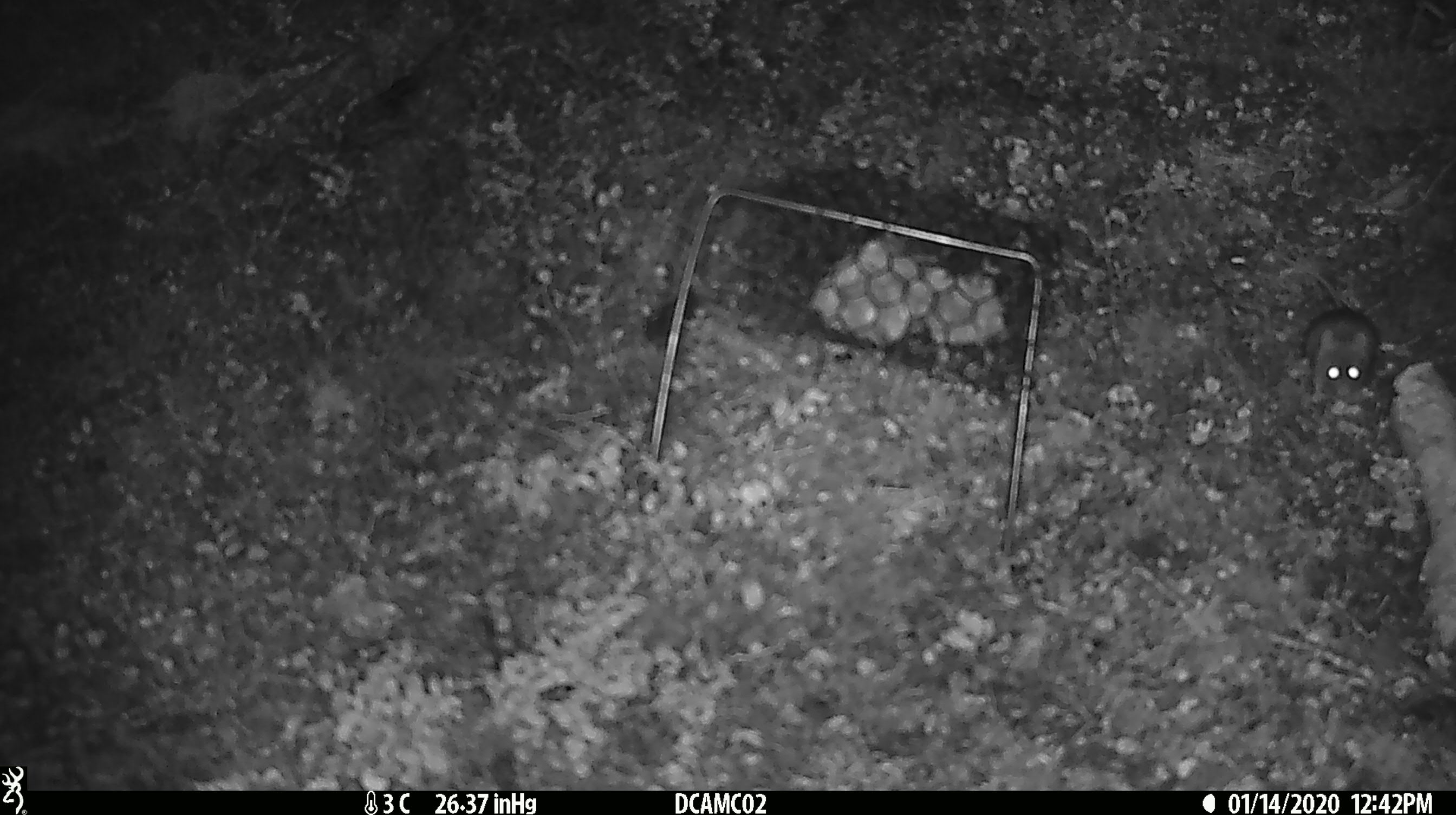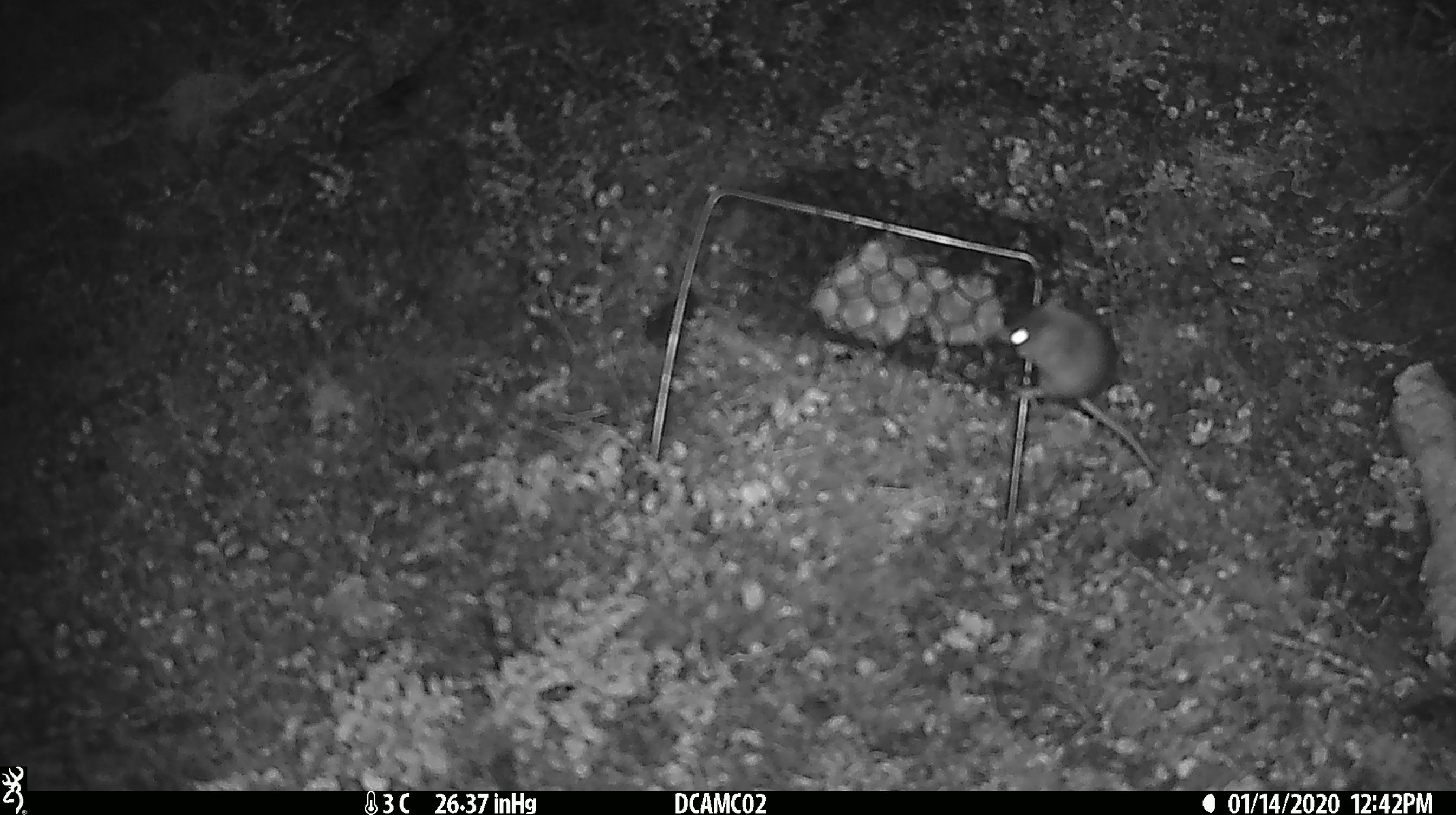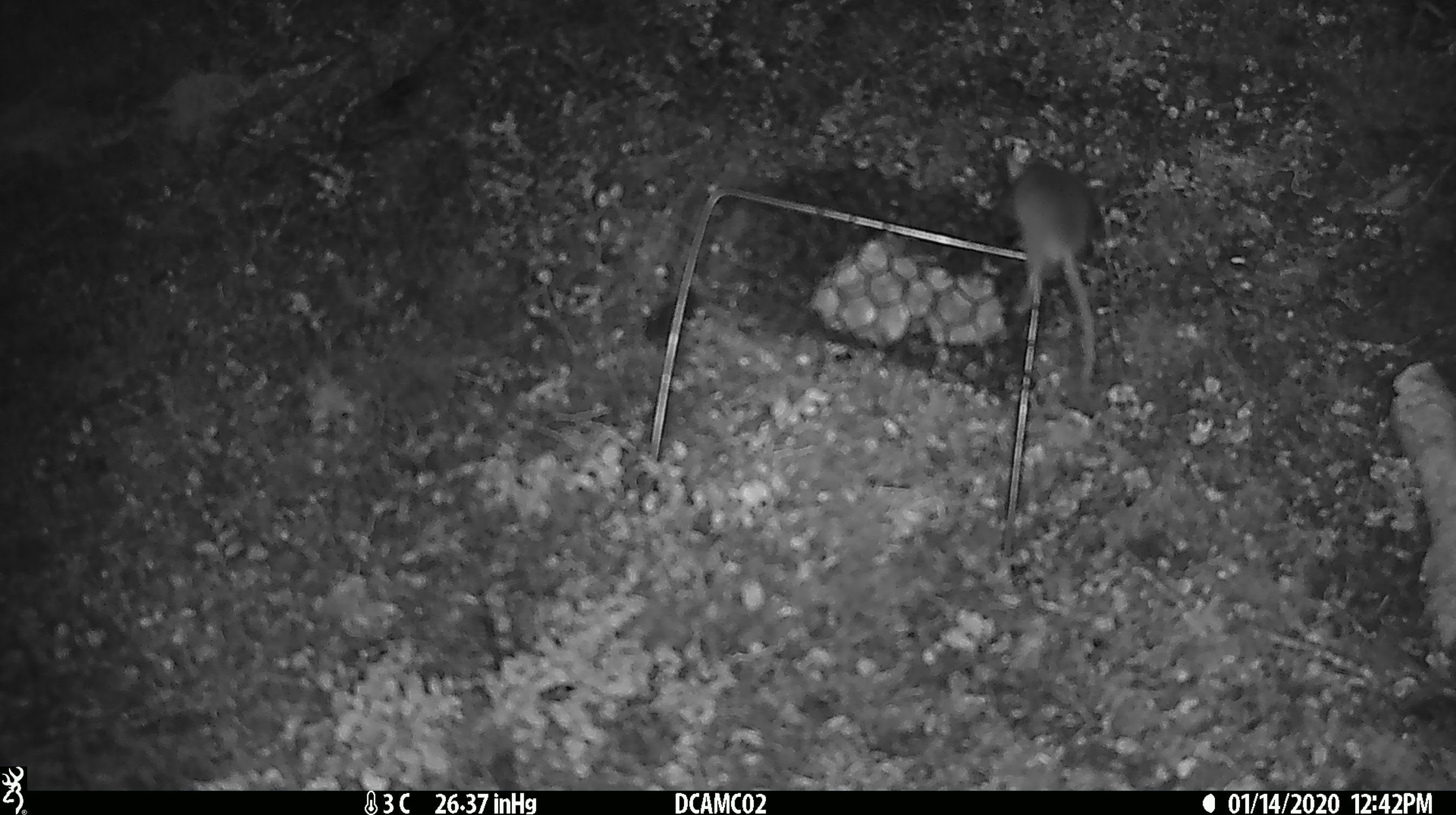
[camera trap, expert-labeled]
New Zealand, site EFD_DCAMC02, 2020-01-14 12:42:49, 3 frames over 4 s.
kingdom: Animalia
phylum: Chordata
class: Mammalia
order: Rodentia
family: Muridae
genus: Mus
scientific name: Mus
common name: mouse